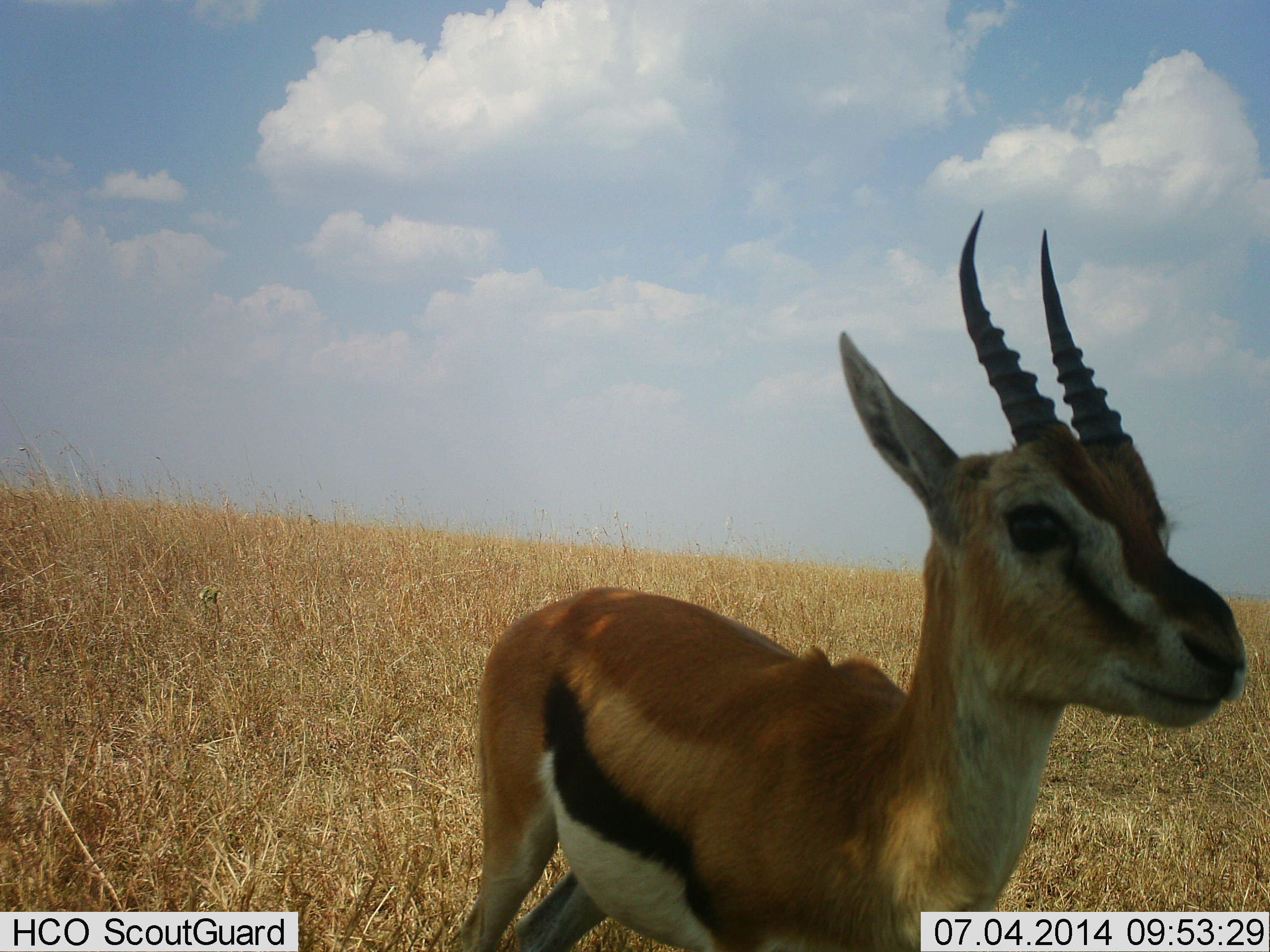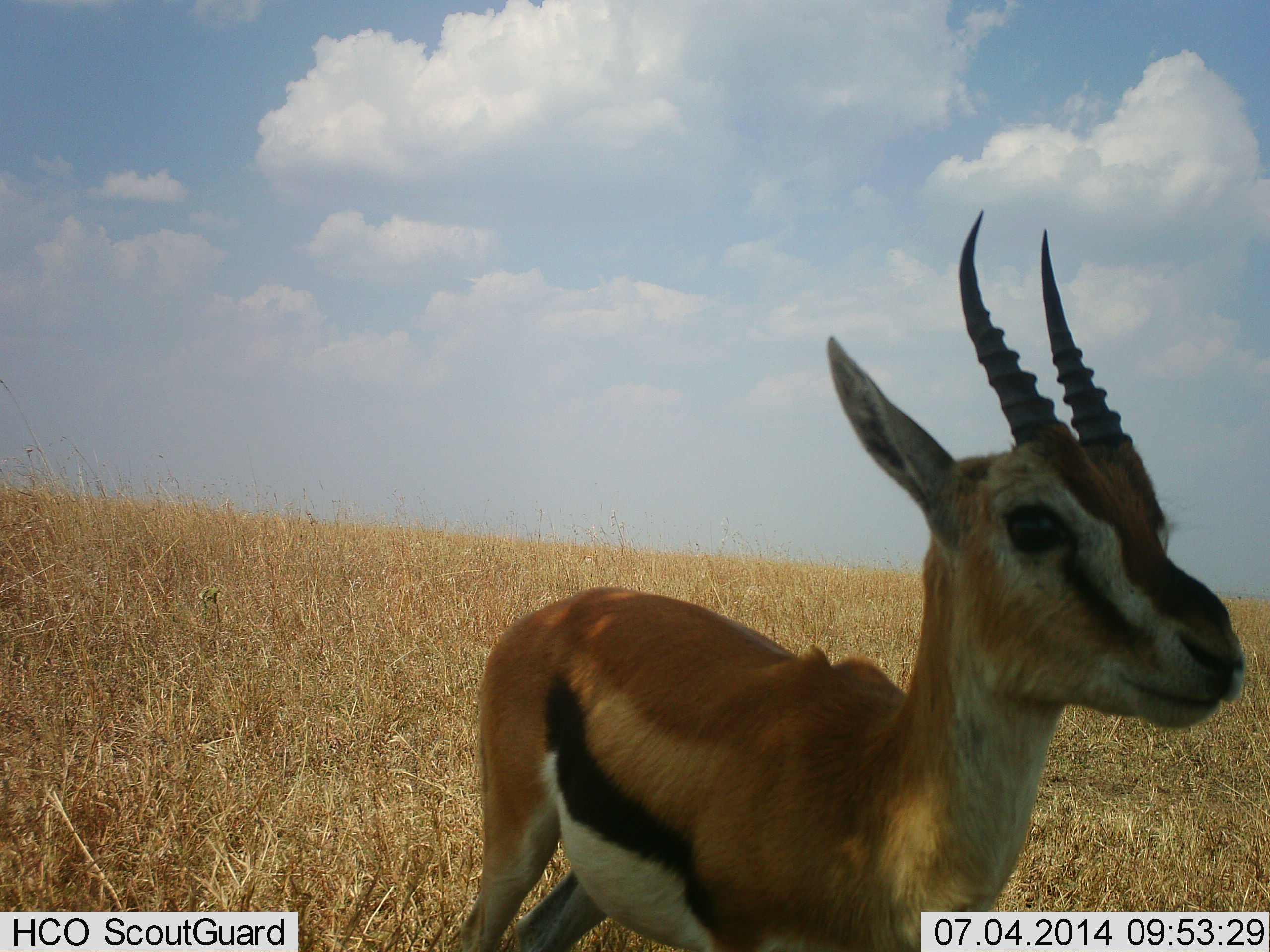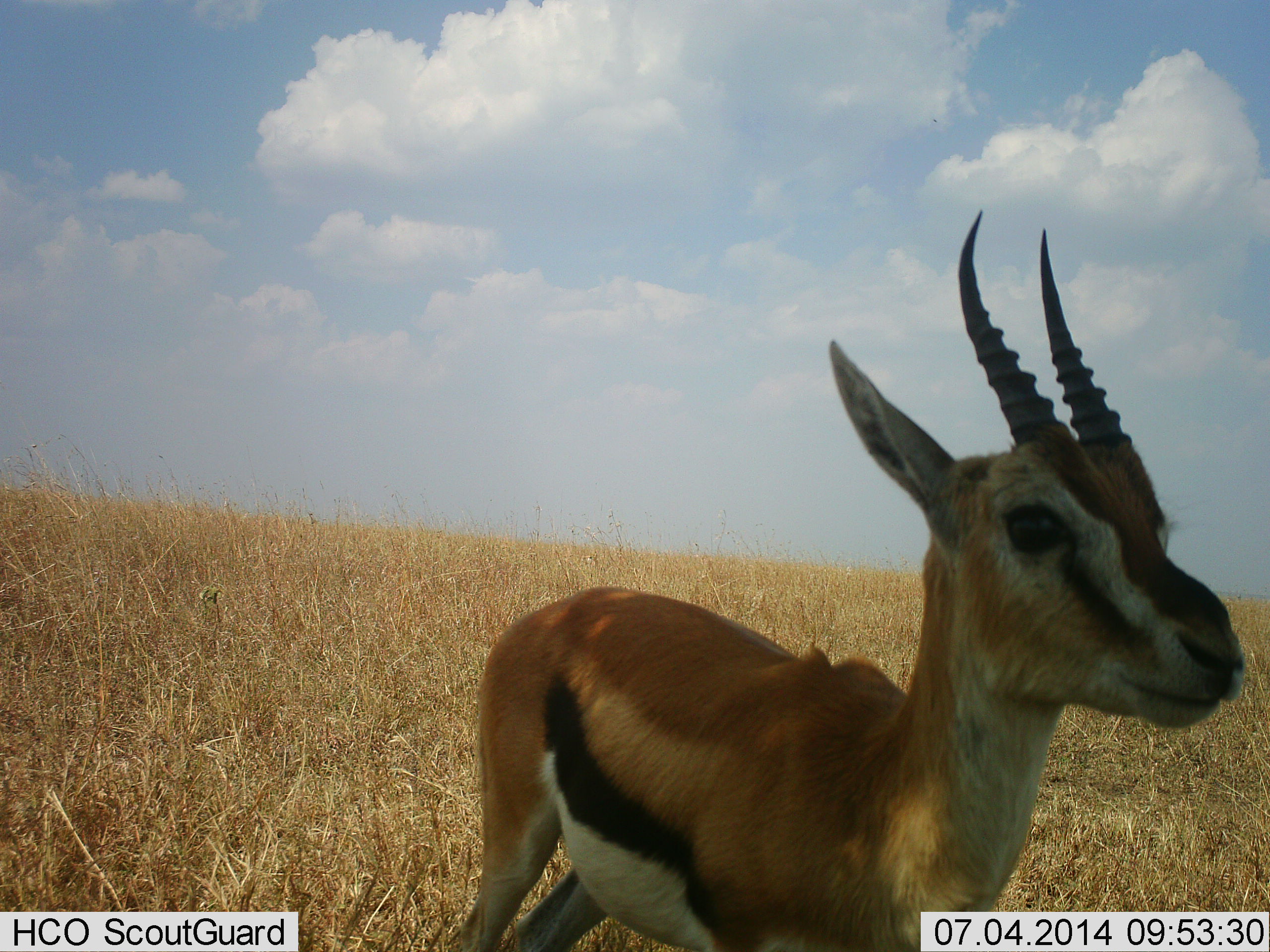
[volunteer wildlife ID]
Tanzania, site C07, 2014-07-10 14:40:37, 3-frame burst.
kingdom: Animalia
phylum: Chordata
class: Mammalia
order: Artiodactyla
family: Bovidae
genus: Eudorcas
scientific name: Eudorcas thomsonii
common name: thomson's gazelle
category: gazellethomsons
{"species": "gazellethomsons (thomson's gazelle) (Eudorcas thomsonii)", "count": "1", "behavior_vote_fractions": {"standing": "100%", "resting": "0%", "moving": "0%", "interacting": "10%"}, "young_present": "0%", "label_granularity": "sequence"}